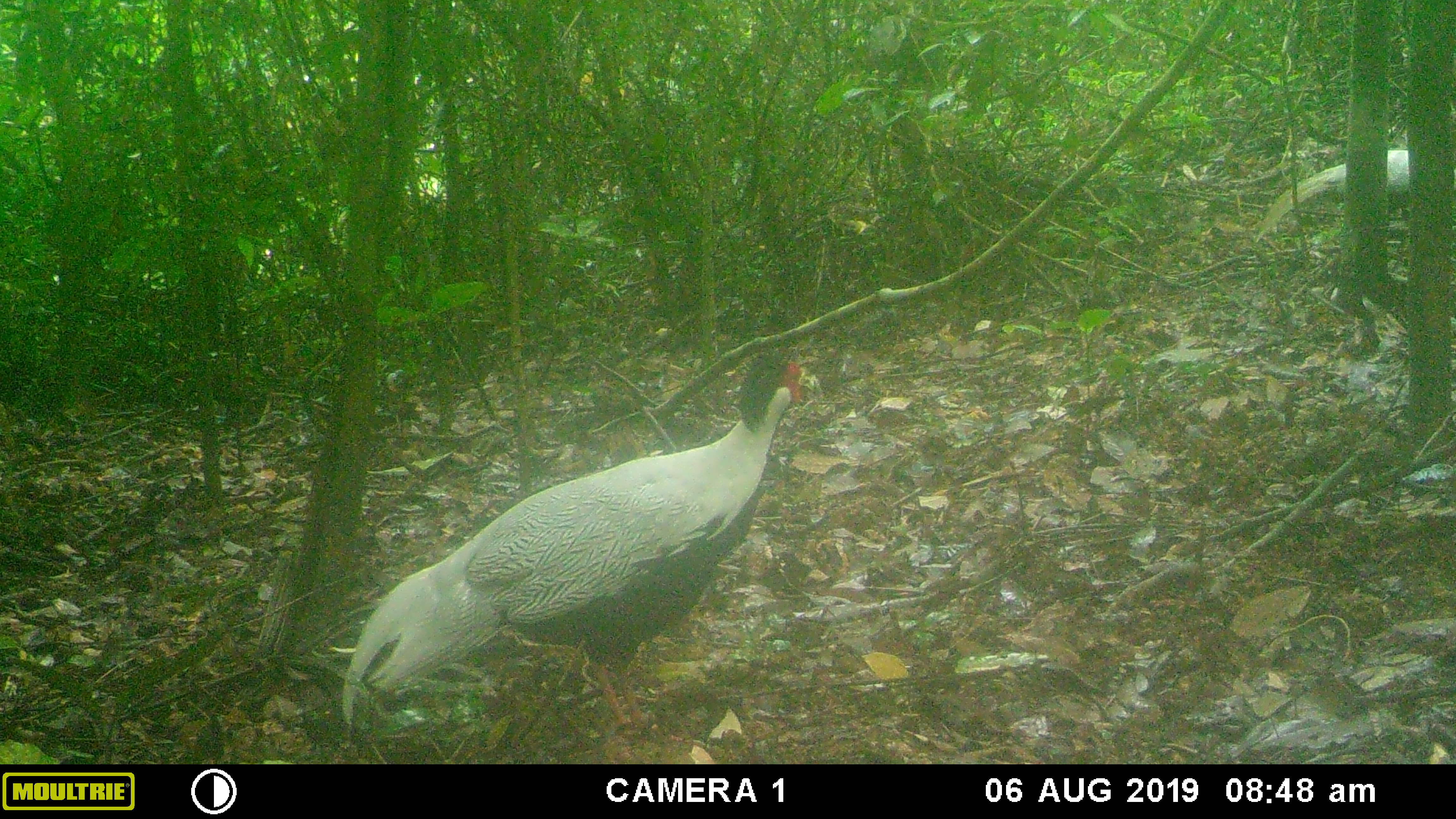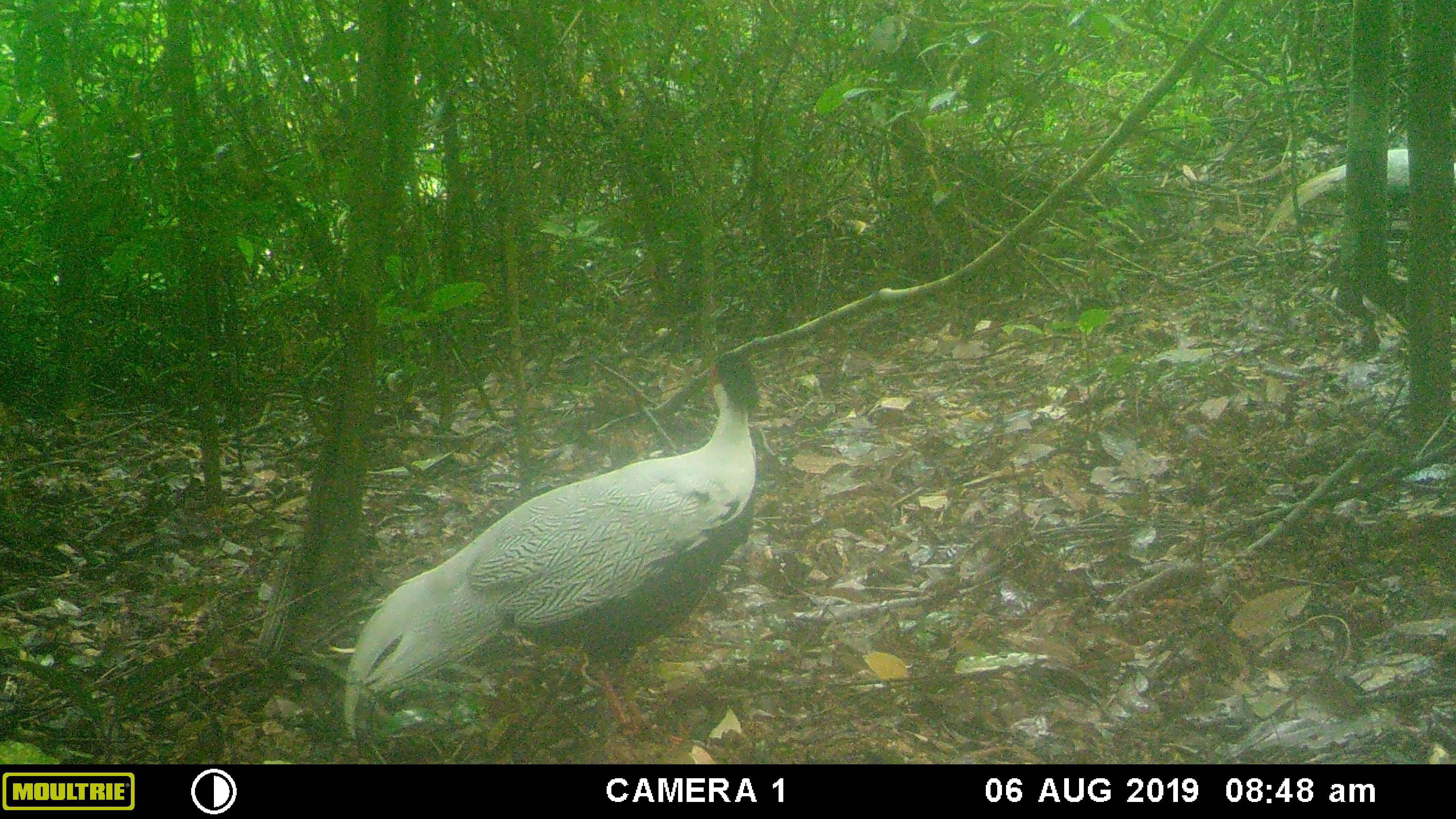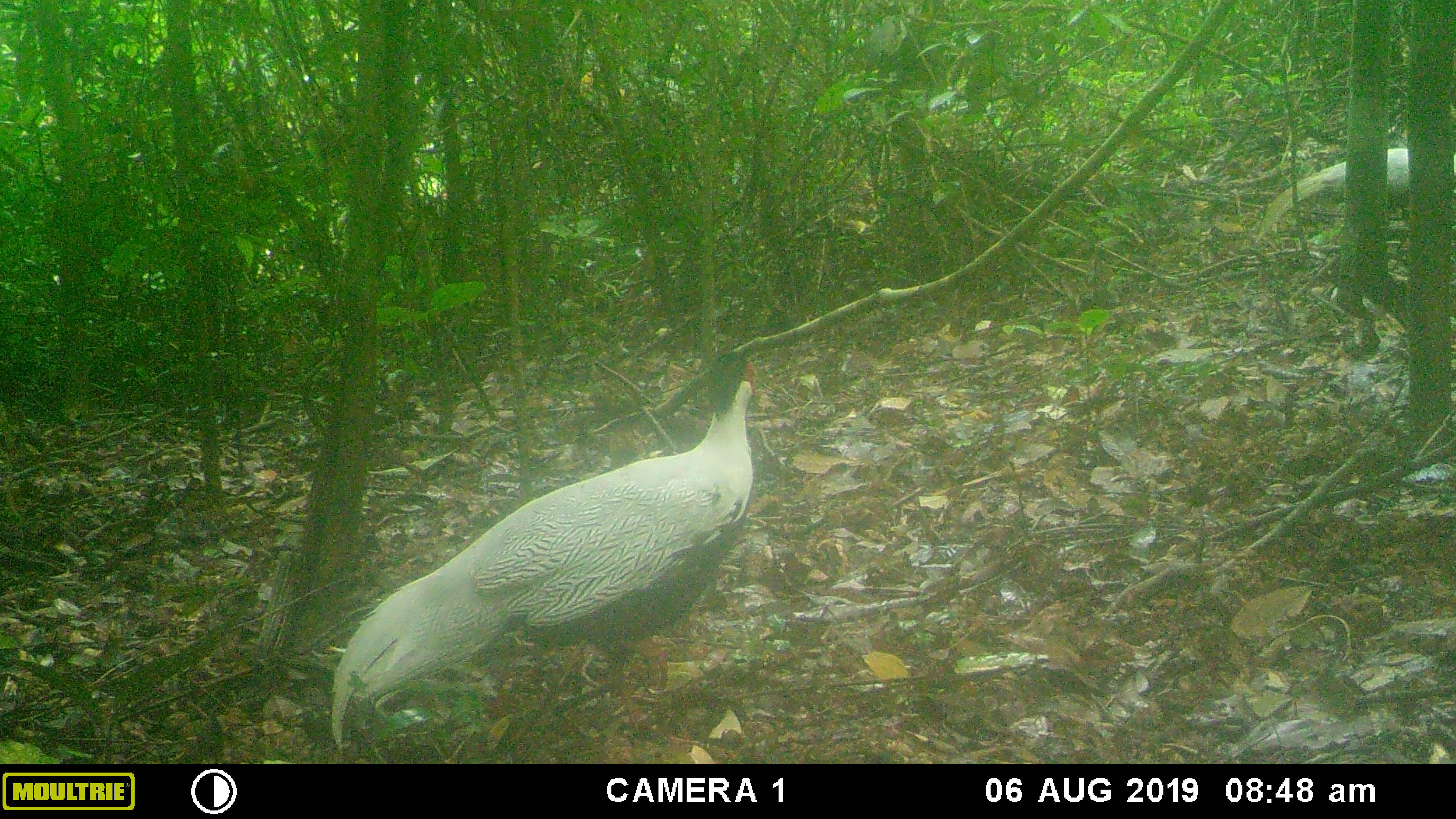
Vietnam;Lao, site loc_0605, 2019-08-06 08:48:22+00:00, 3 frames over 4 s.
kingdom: Animalia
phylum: Chordata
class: Aves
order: Galliformes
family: Phasianidae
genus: Lophura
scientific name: Lophura nycthemera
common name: silver pheasant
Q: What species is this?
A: Silver pheasant (Lophura nycthemera).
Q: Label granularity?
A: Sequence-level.